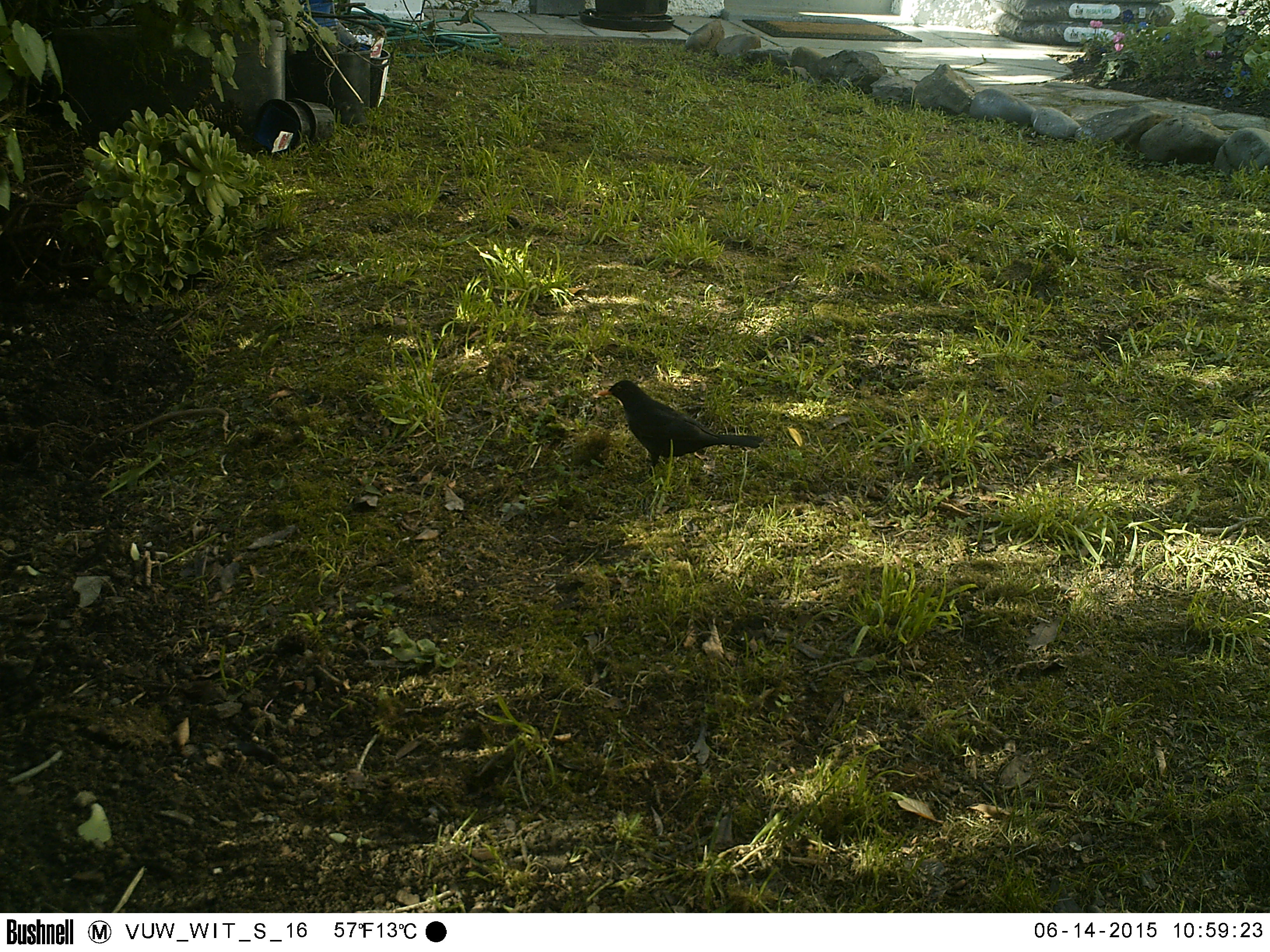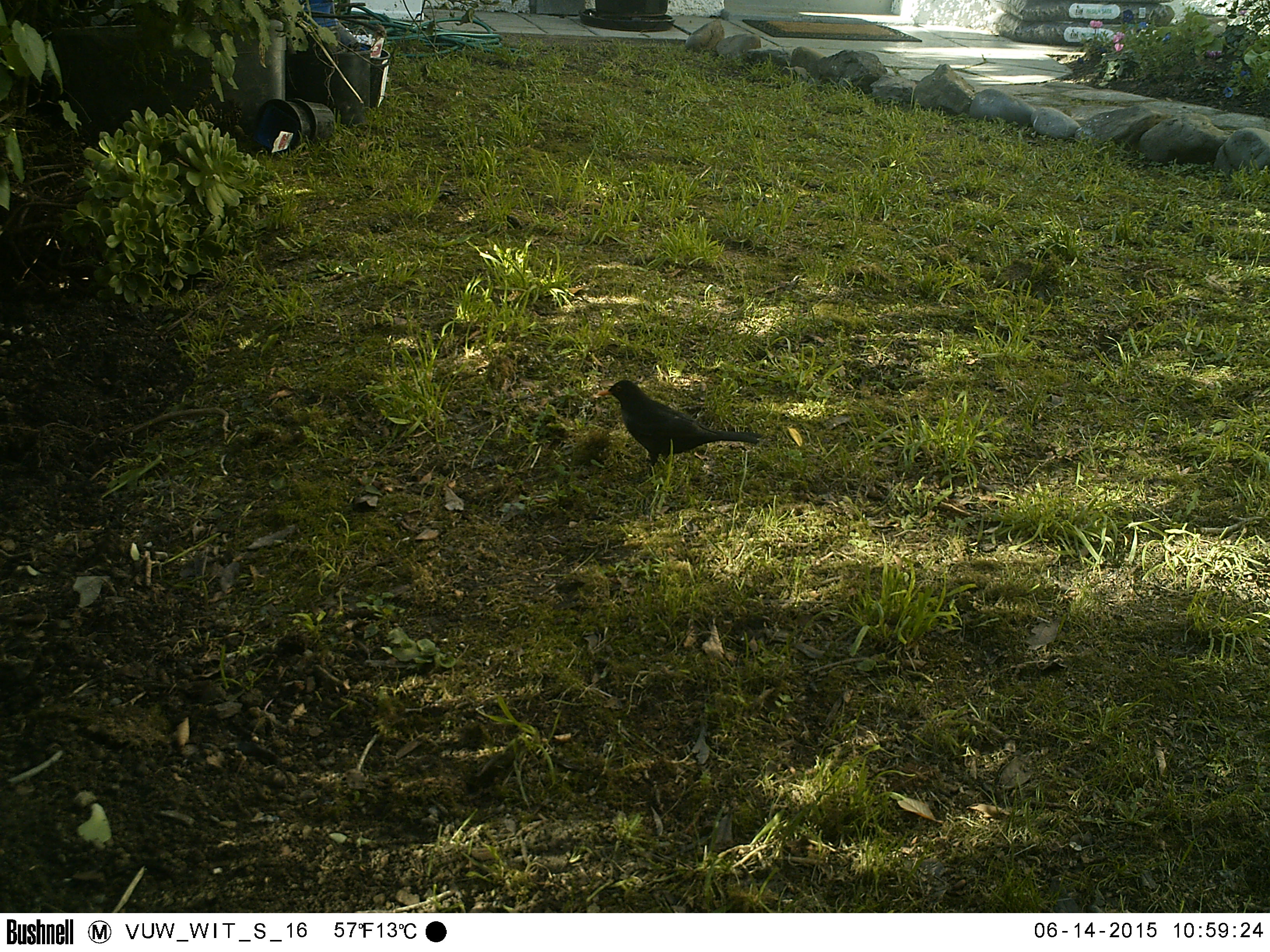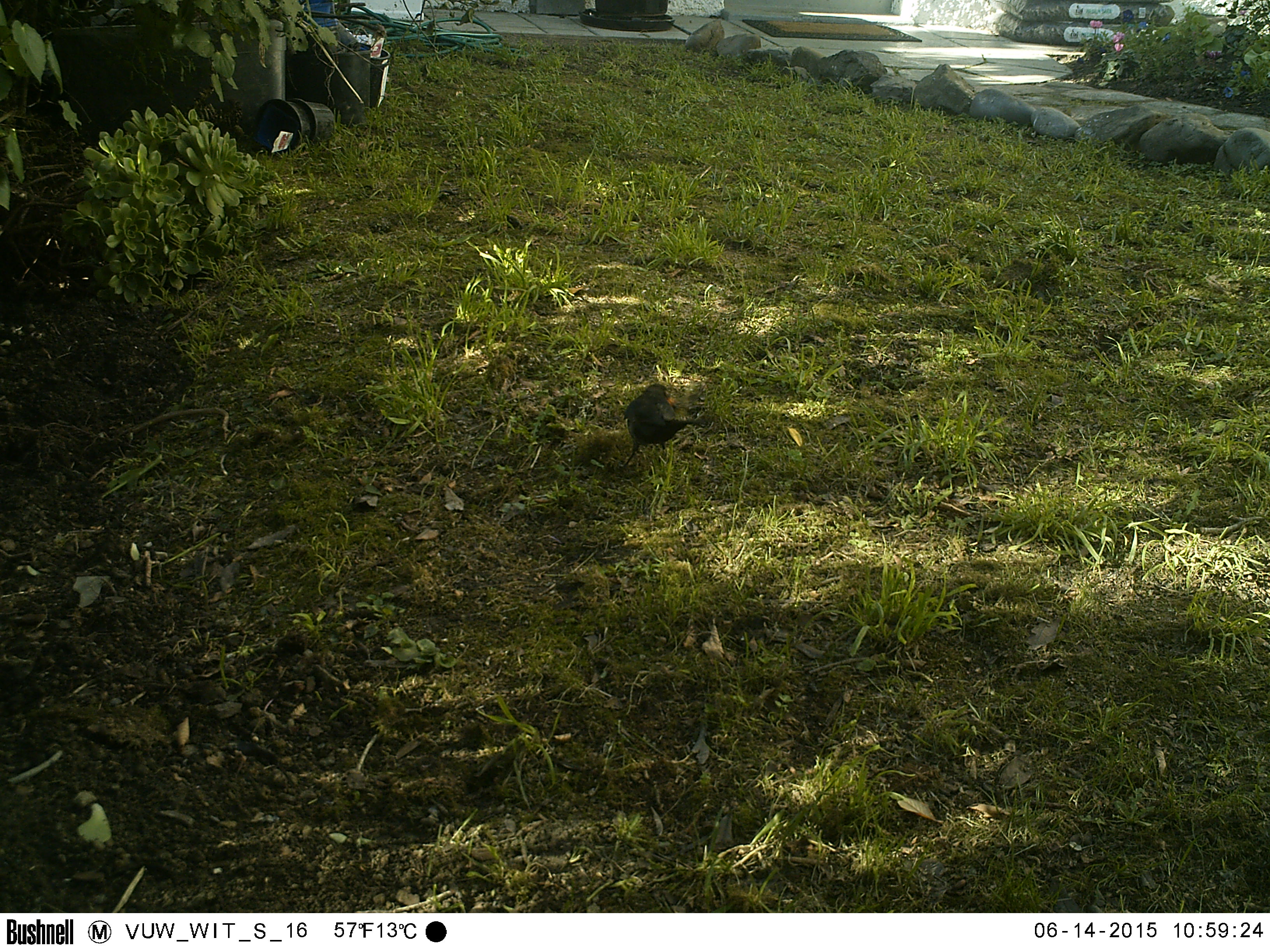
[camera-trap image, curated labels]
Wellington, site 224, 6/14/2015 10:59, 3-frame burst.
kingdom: Animalia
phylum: Chordata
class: Aves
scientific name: Aves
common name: bird